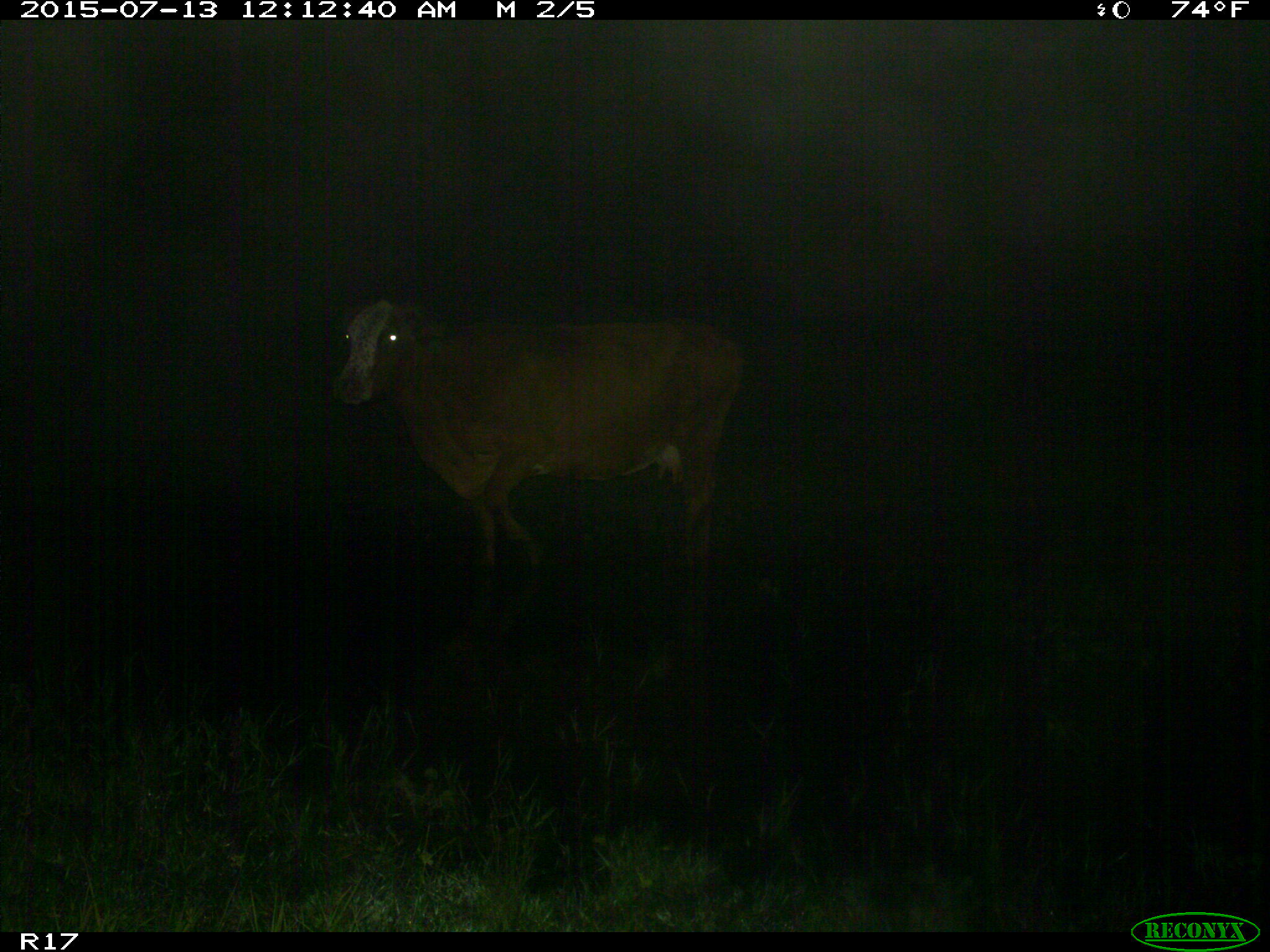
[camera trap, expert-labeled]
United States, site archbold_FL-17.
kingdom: Animalia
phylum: Chordata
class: Mammalia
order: Artiodactyla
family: Bovidae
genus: Bos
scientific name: Bos taurus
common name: domestic cow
Bos taurus (domestic cow).